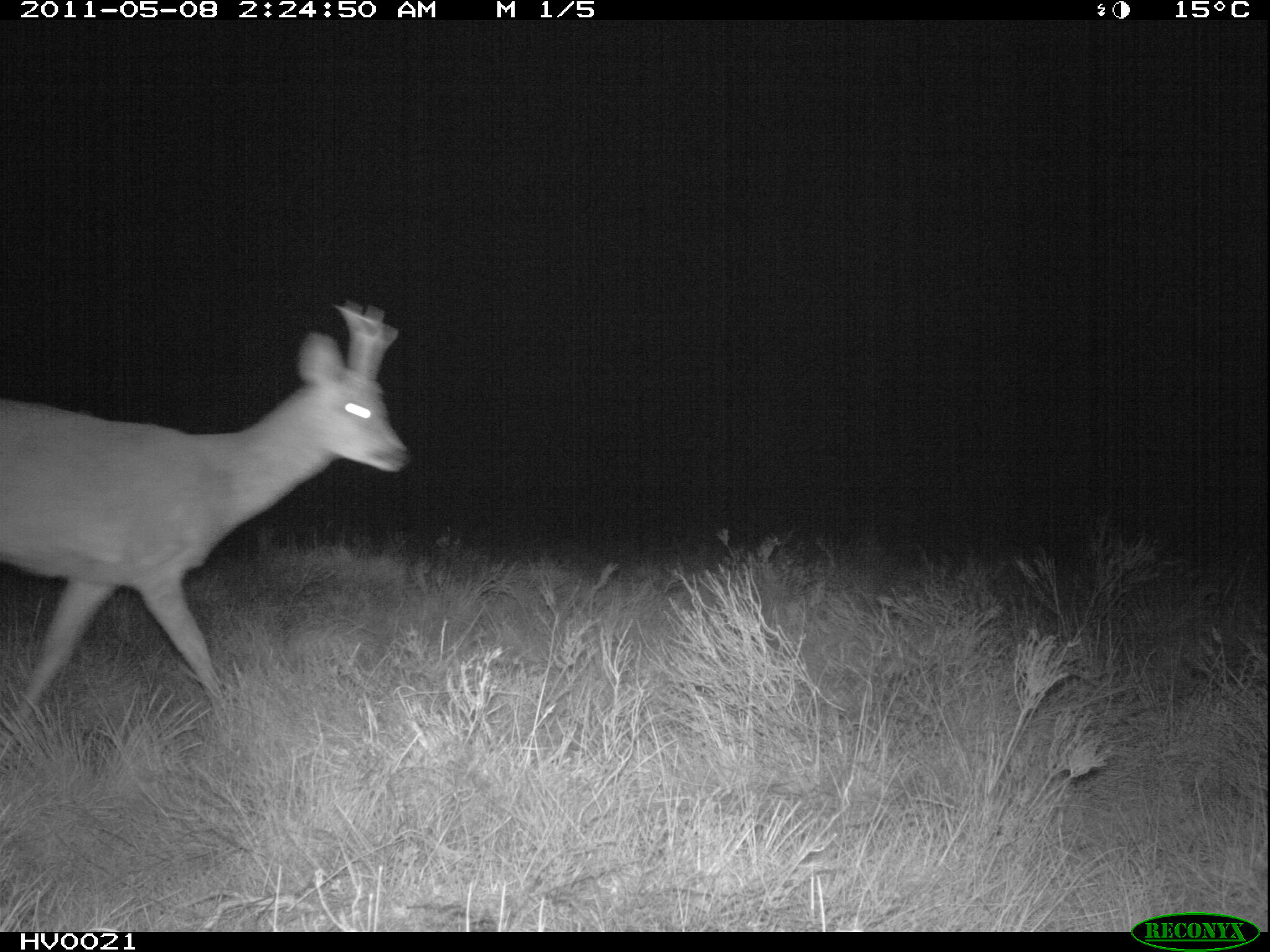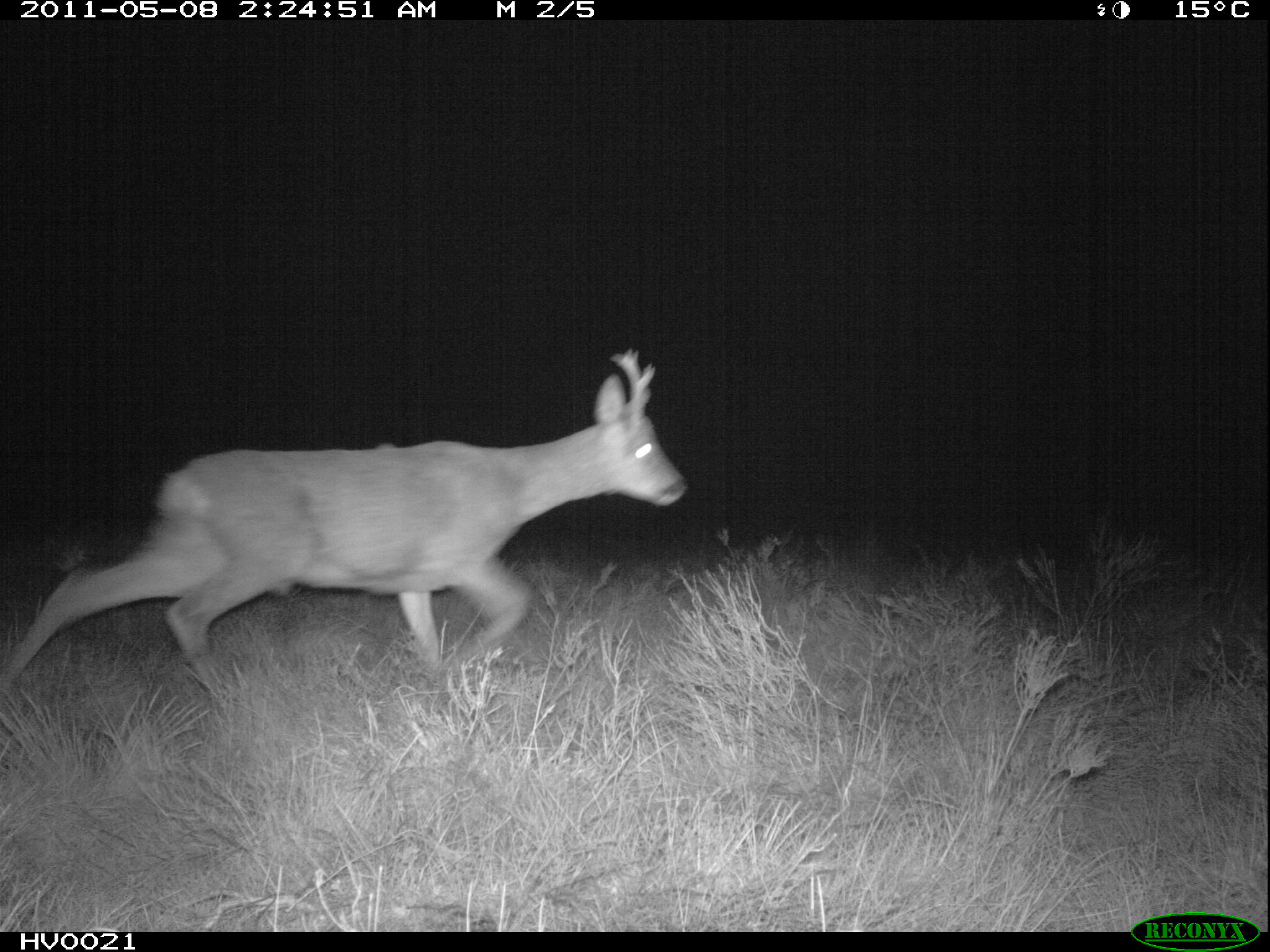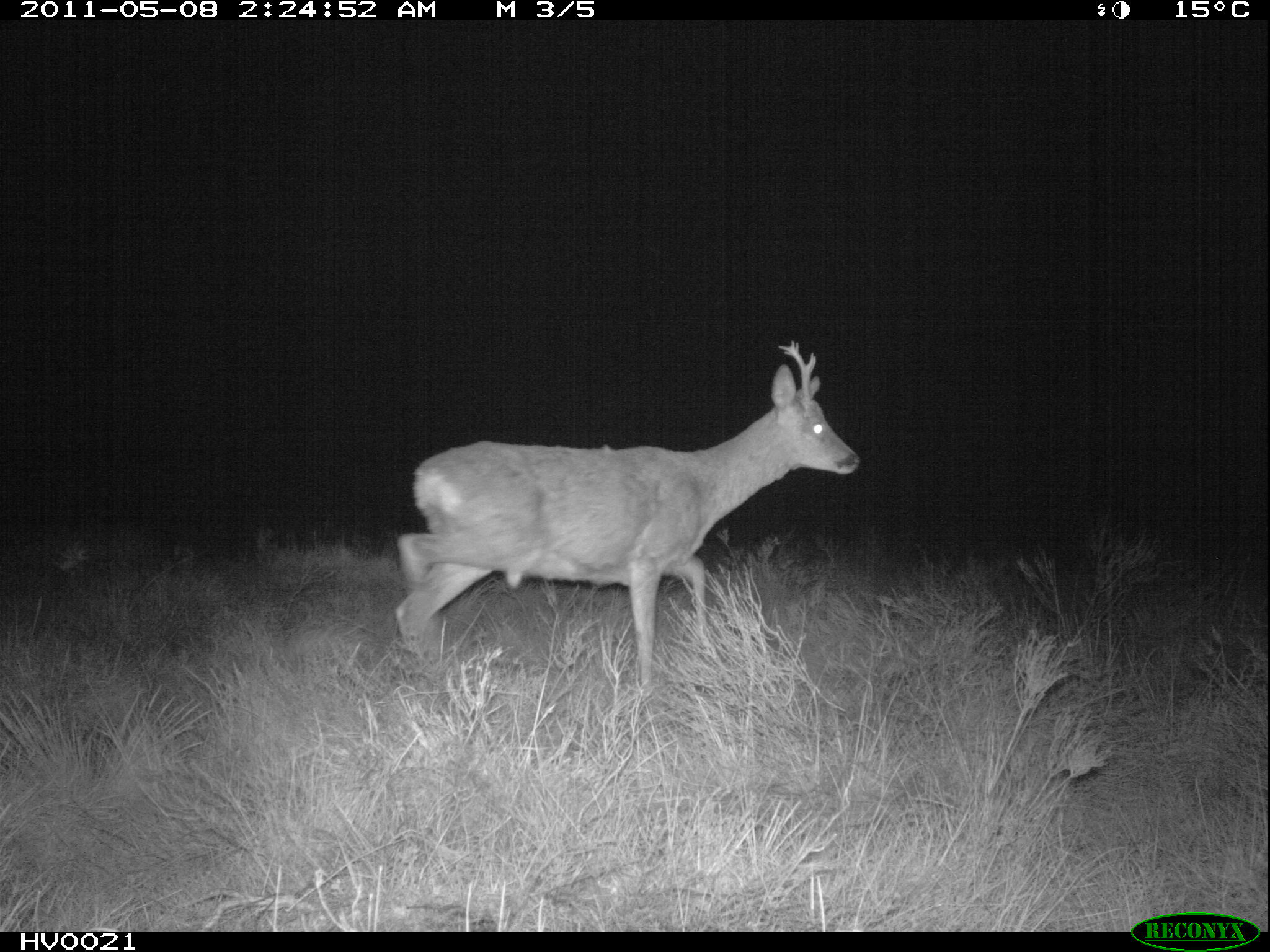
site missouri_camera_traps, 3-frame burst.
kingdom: Animalia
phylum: Chordata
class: Mammalia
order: Artiodactyla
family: Cervidae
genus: Capreolus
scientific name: Capreolus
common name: roe deer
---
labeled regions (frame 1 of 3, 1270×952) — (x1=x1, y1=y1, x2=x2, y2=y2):
roe deer: (x1=2, y1=288, x2=417, y2=729)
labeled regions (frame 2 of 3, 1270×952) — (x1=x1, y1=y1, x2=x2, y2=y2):
roe deer: (x1=2, y1=340, x2=693, y2=700)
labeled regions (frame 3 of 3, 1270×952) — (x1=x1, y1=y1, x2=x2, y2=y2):
roe deer: (x1=385, y1=325, x2=874, y2=694)